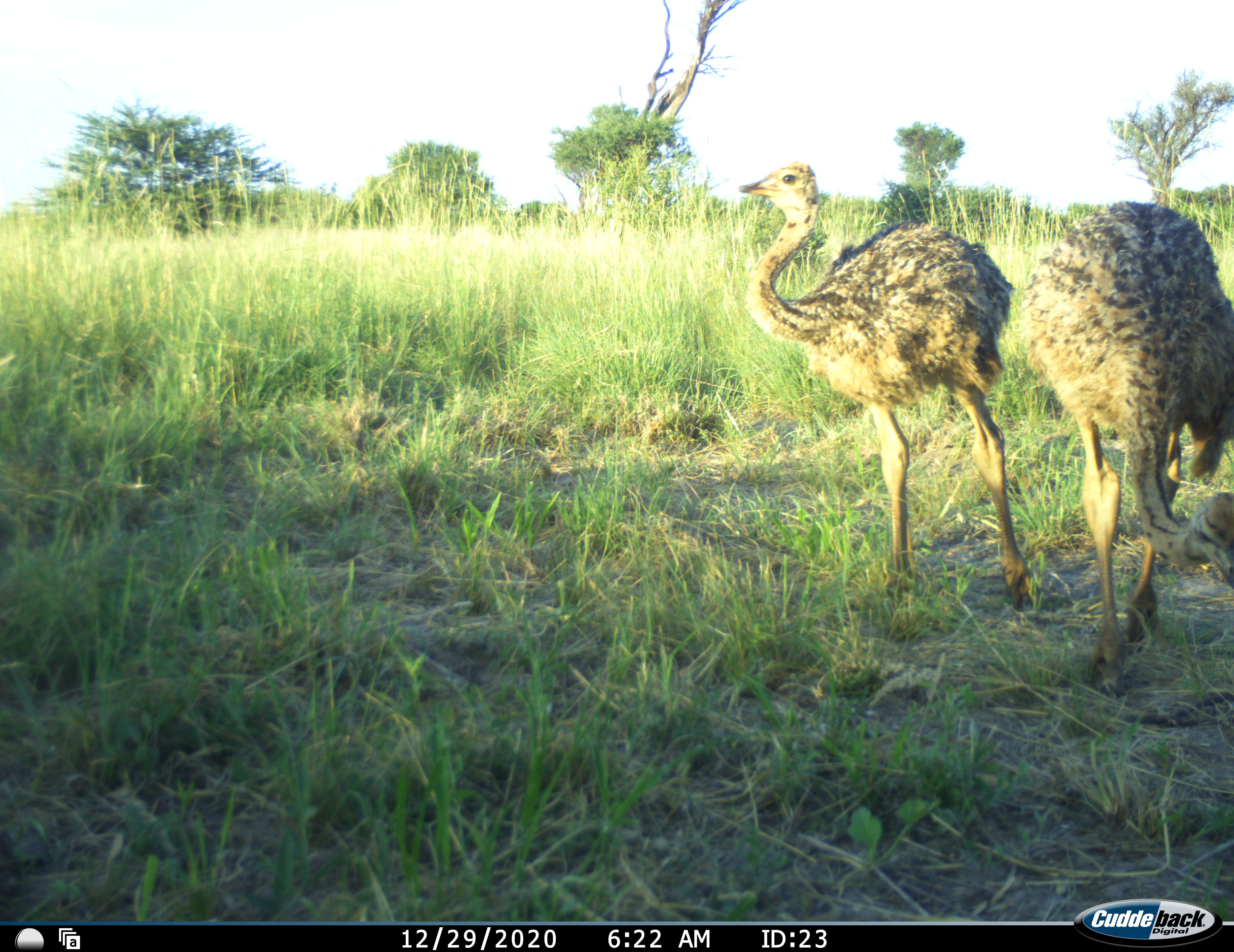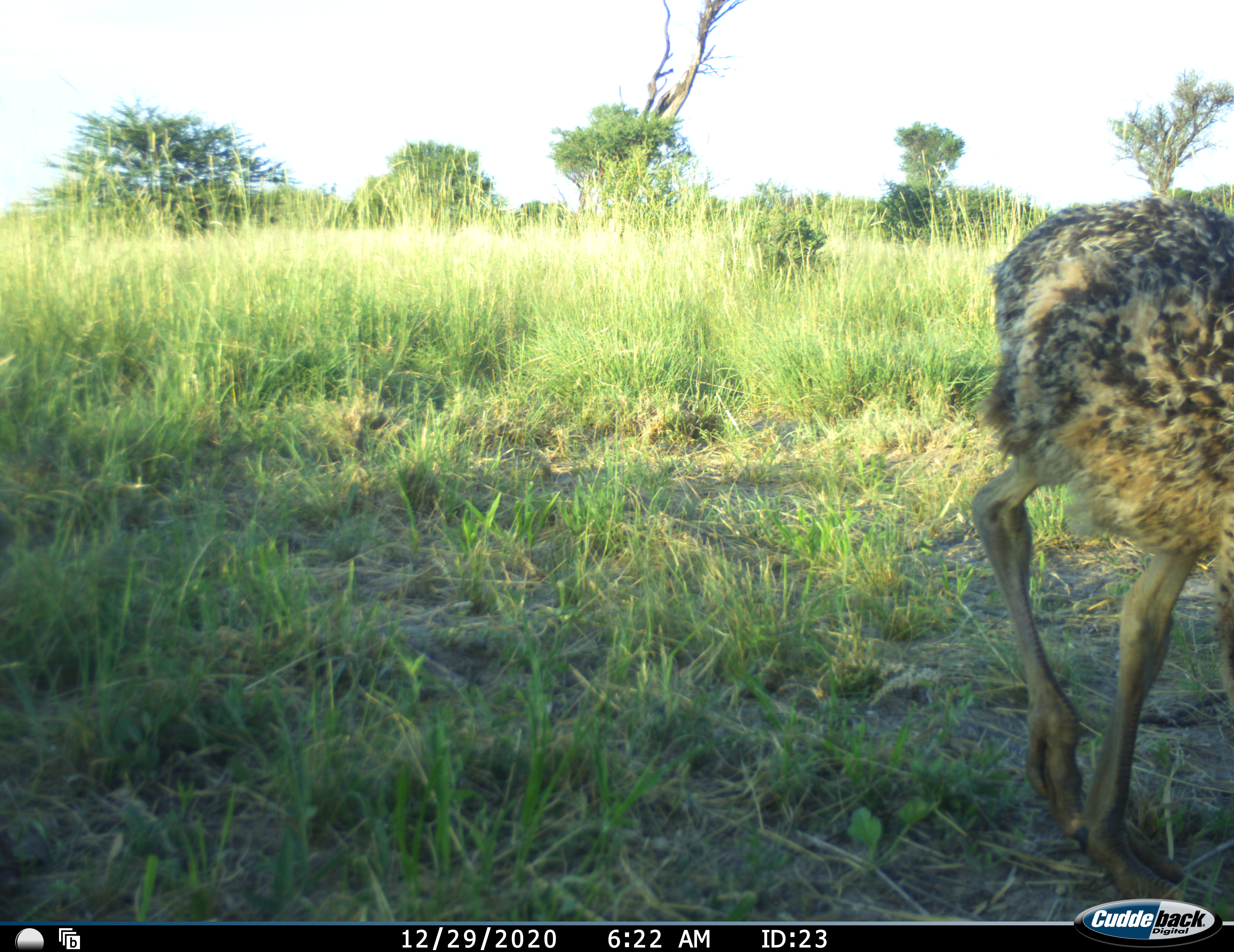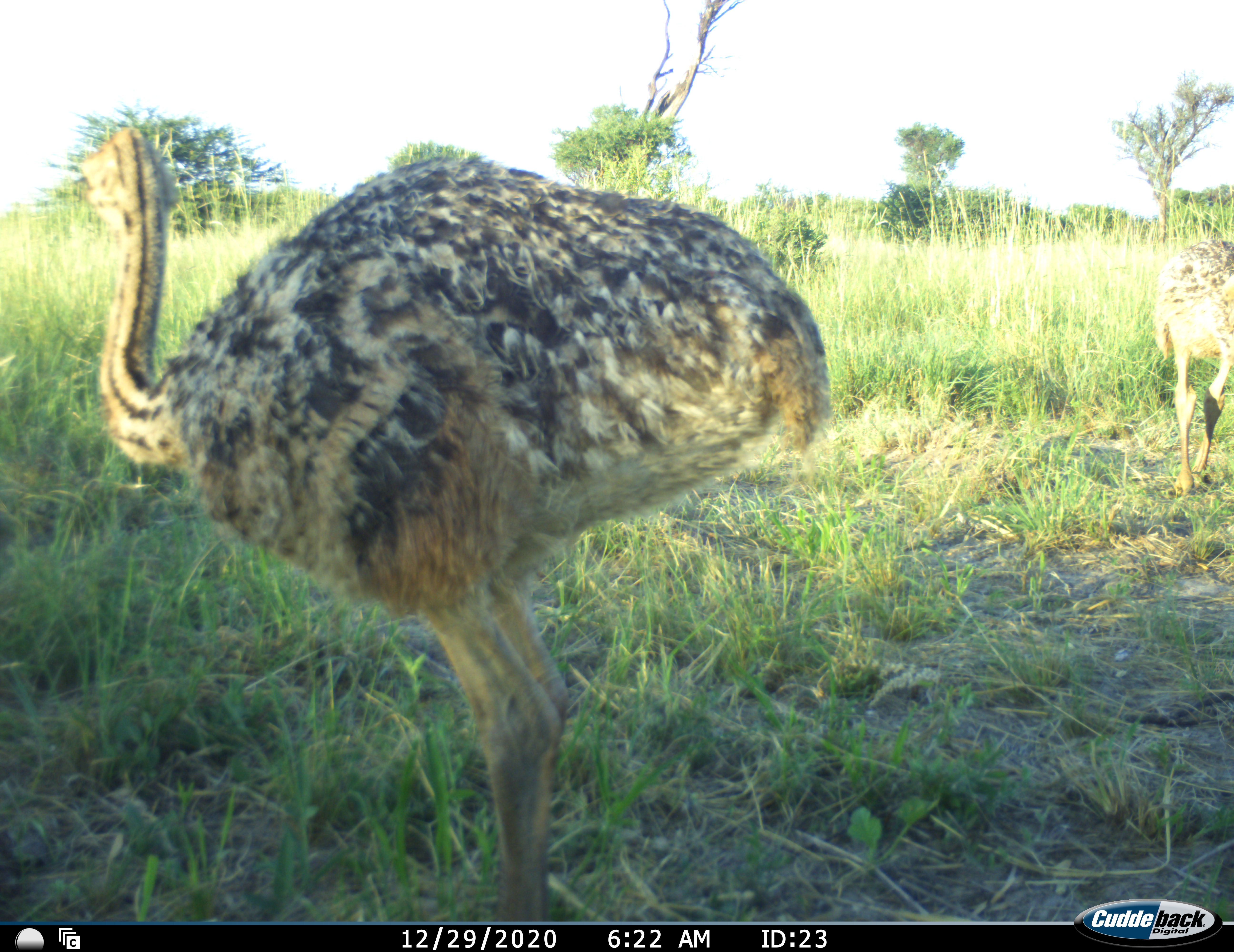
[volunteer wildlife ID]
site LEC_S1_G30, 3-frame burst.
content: unidentified animal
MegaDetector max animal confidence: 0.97